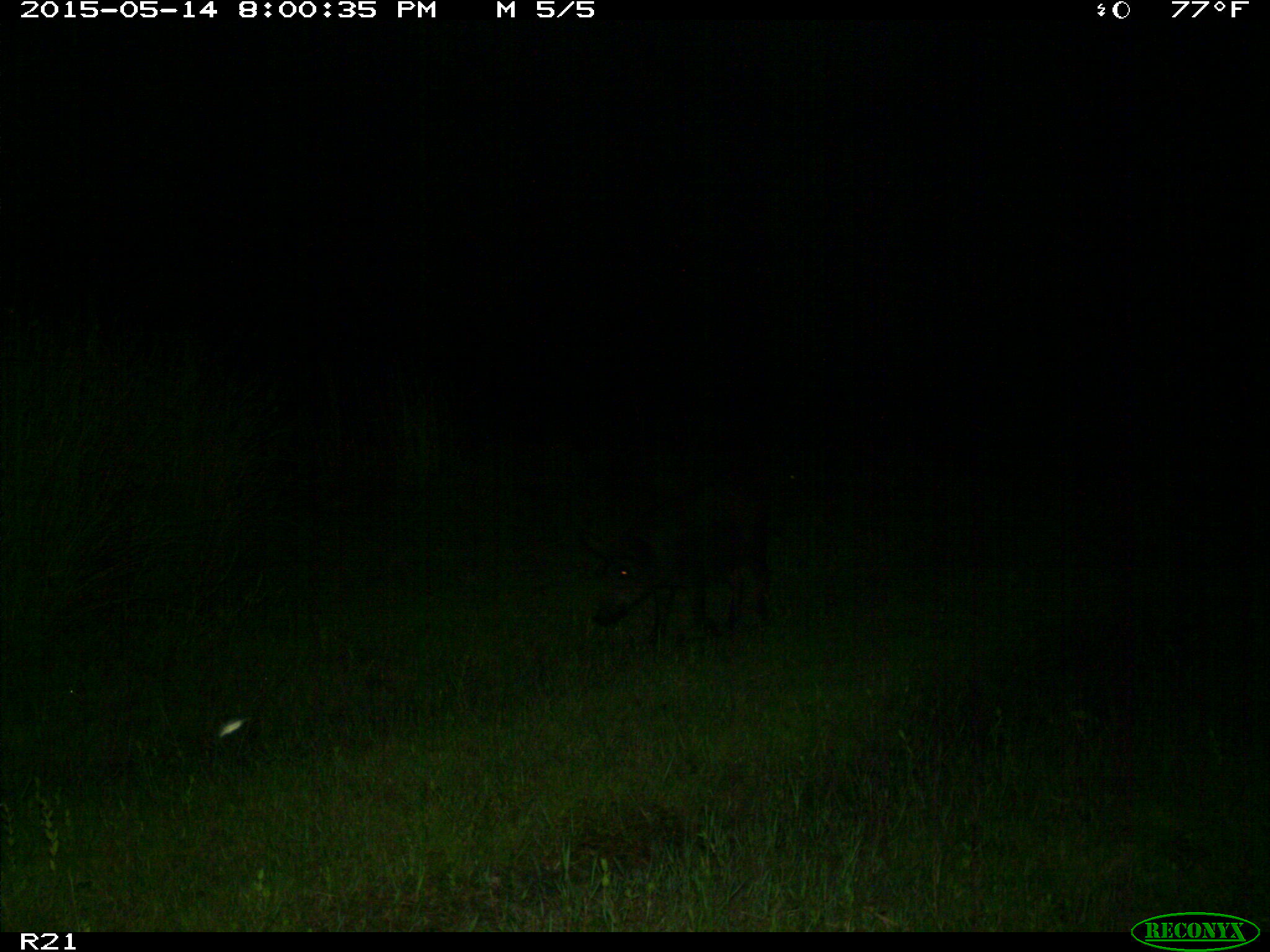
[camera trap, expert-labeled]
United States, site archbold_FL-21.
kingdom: Animalia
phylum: Chordata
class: Mammalia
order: Artiodactyla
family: Suidae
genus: Sus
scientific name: Sus scrofa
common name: wild boar